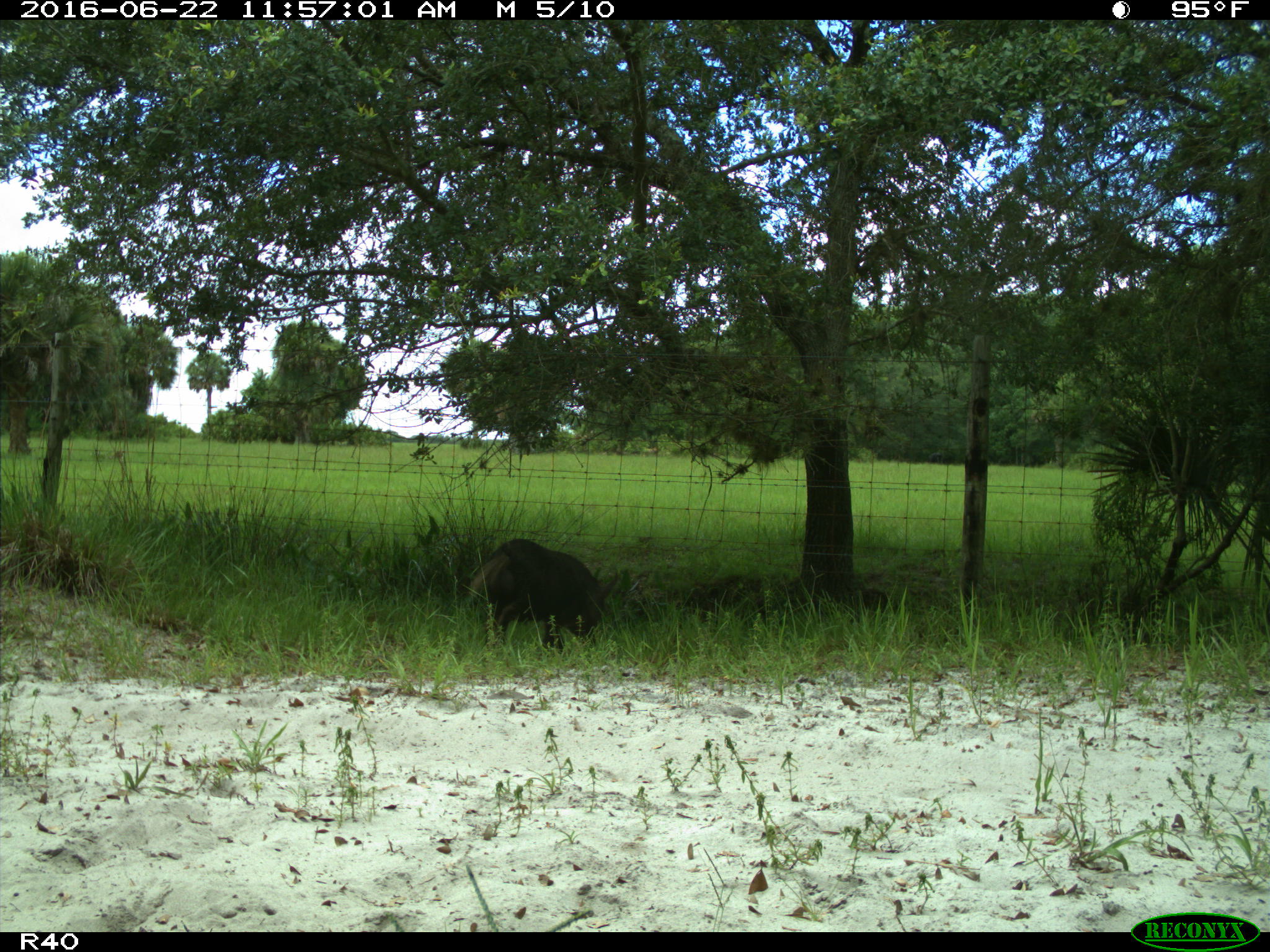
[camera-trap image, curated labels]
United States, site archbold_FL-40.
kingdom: Animalia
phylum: Chordata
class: Mammalia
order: Artiodactyla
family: Suidae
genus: Sus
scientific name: Sus scrofa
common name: wild boar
Sus scrofa (wild boar).